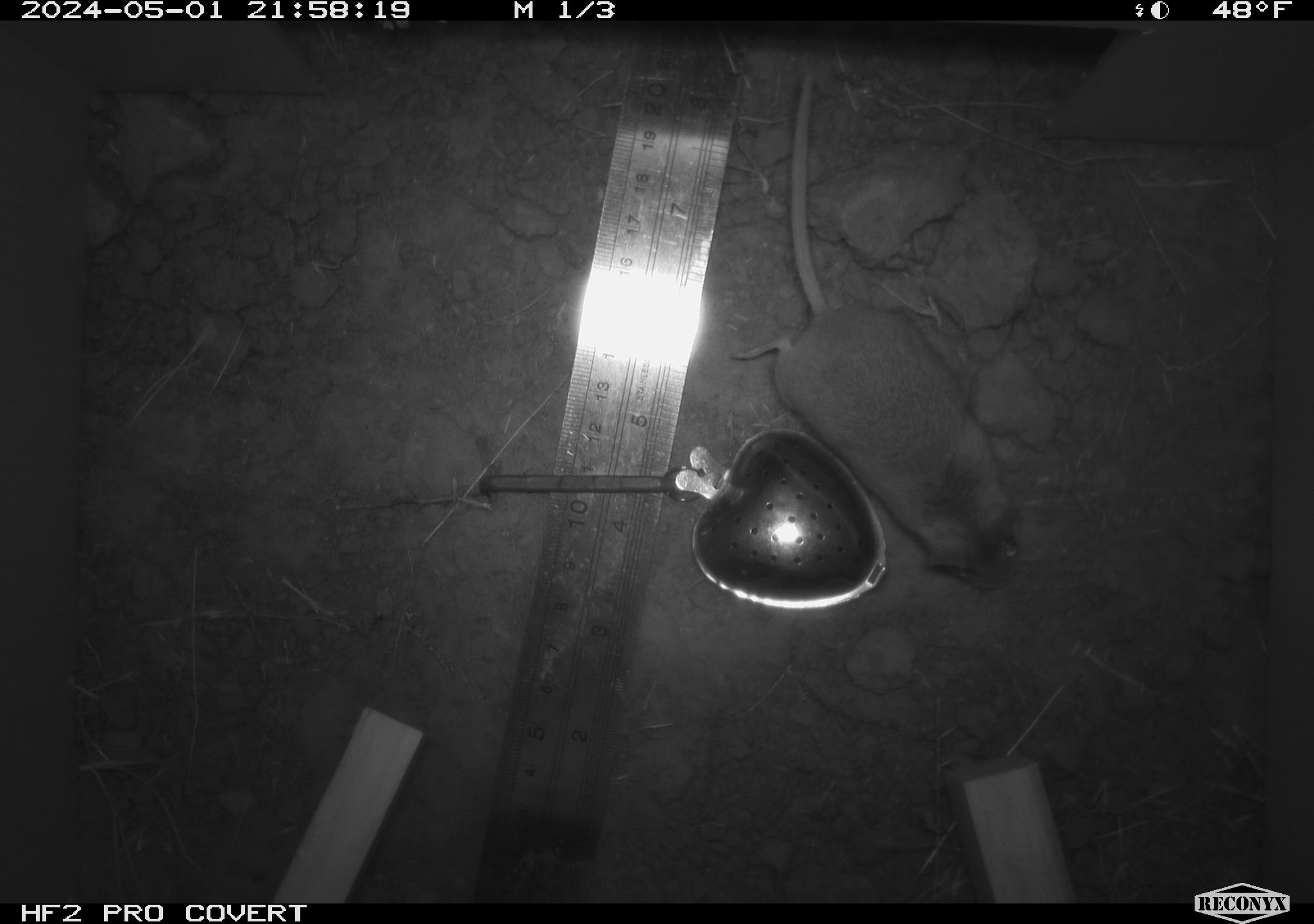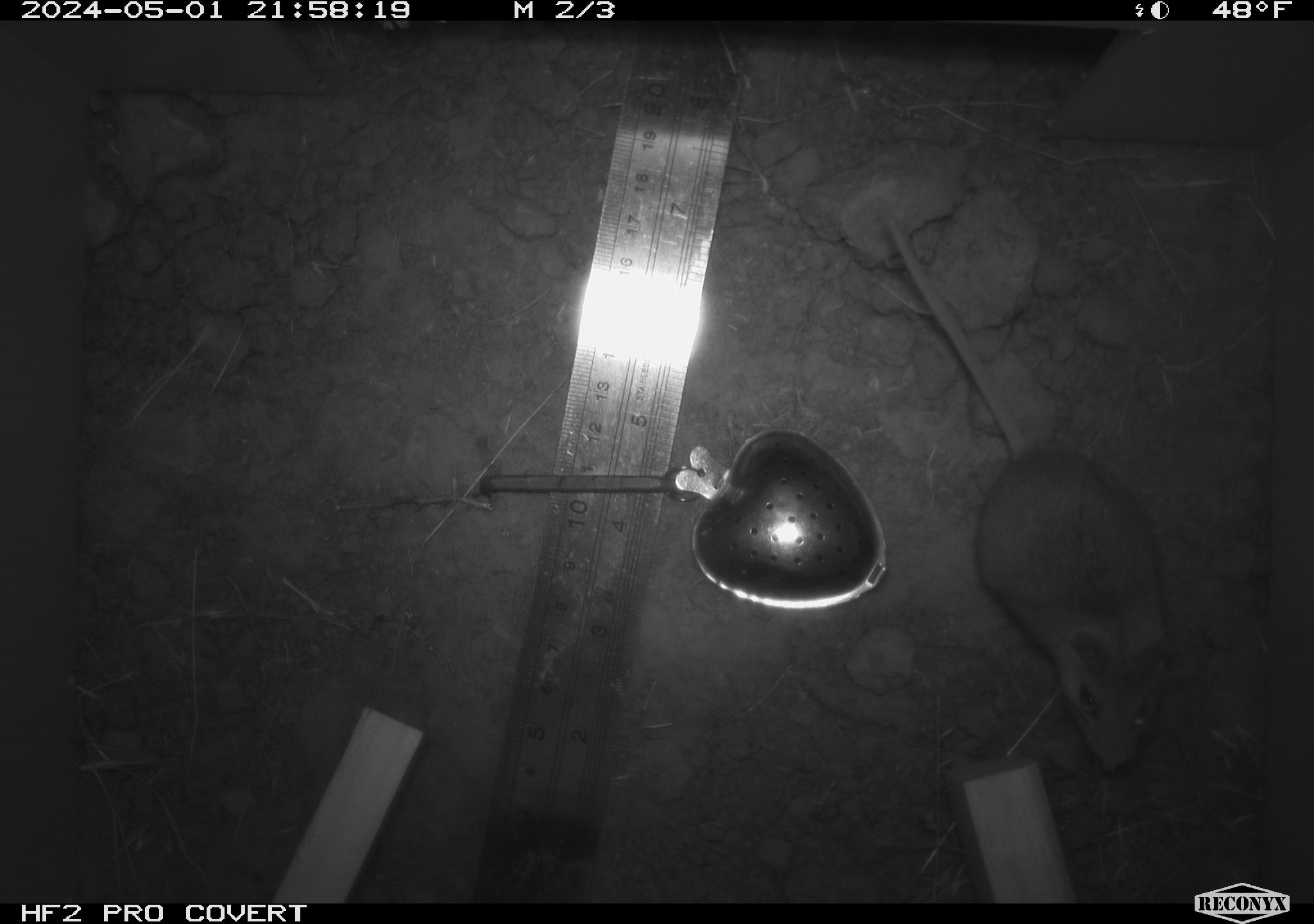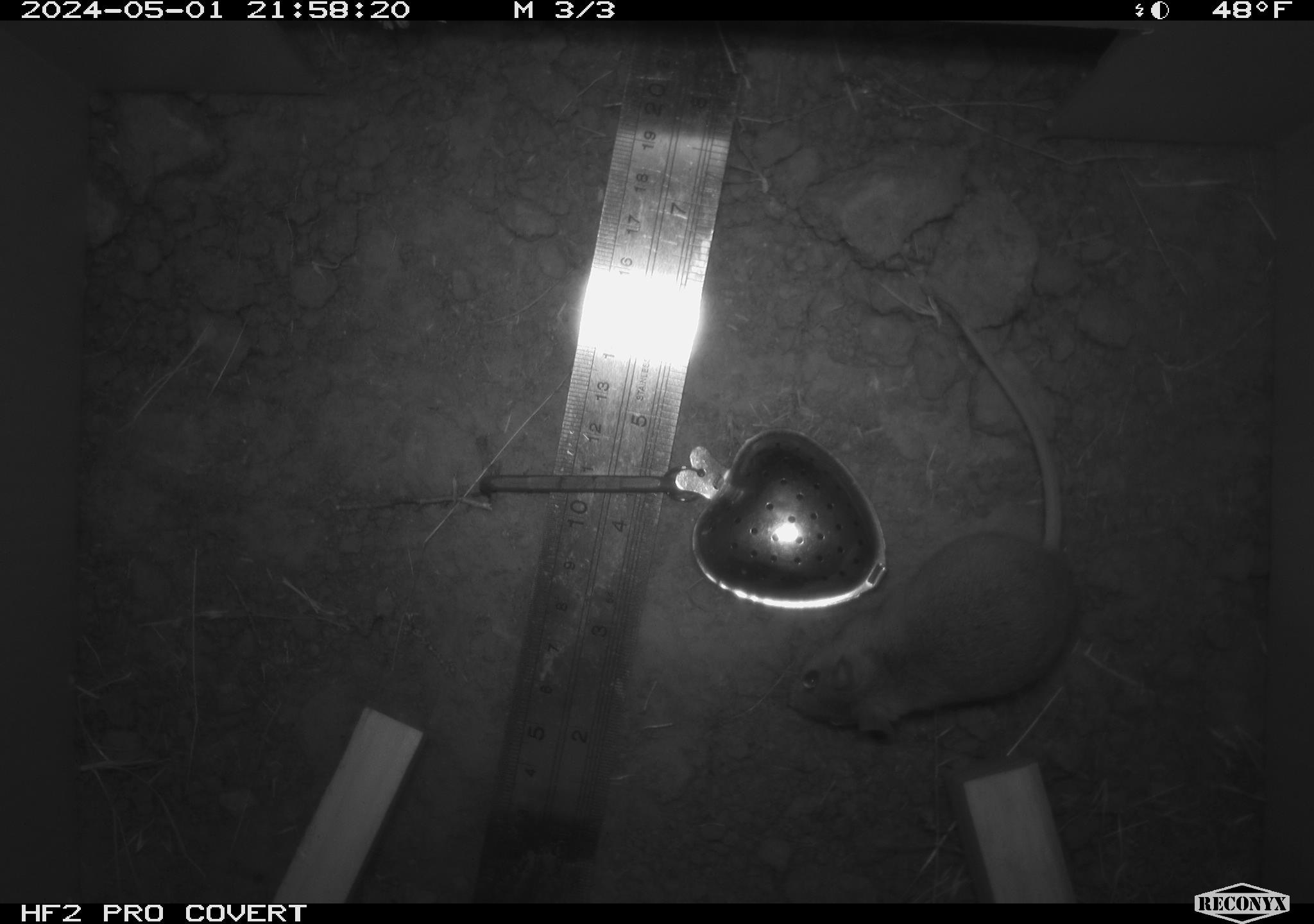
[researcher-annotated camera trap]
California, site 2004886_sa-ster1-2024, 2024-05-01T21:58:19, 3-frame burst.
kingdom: Animalia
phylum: Chordata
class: Mammalia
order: Rodentia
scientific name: Rodentia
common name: mouse species